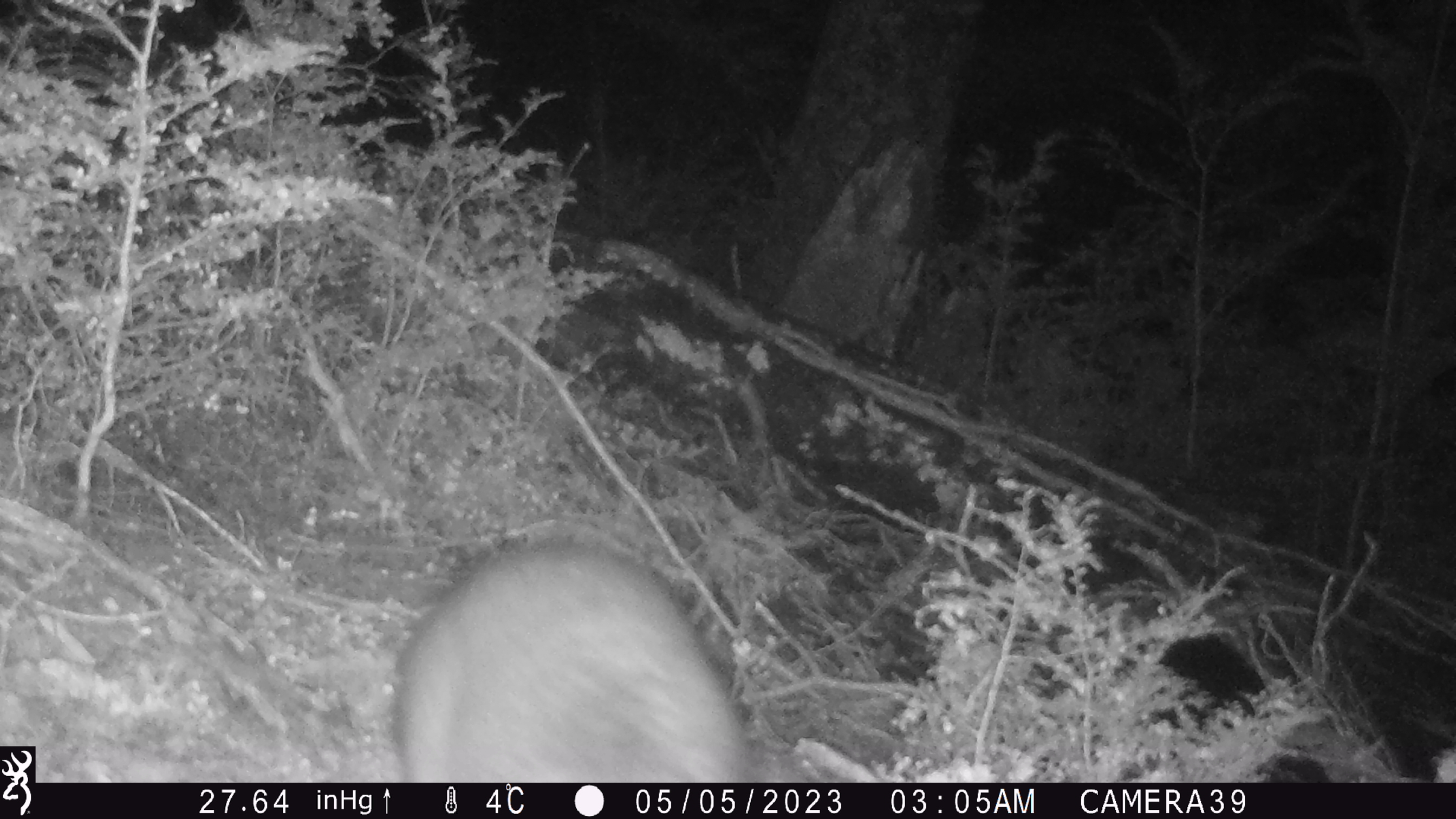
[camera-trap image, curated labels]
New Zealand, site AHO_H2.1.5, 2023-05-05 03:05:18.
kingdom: Animalia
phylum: Chordata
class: Mammalia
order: Carnivora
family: Mustelidae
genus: Mustela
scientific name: Mustela erminea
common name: stoat